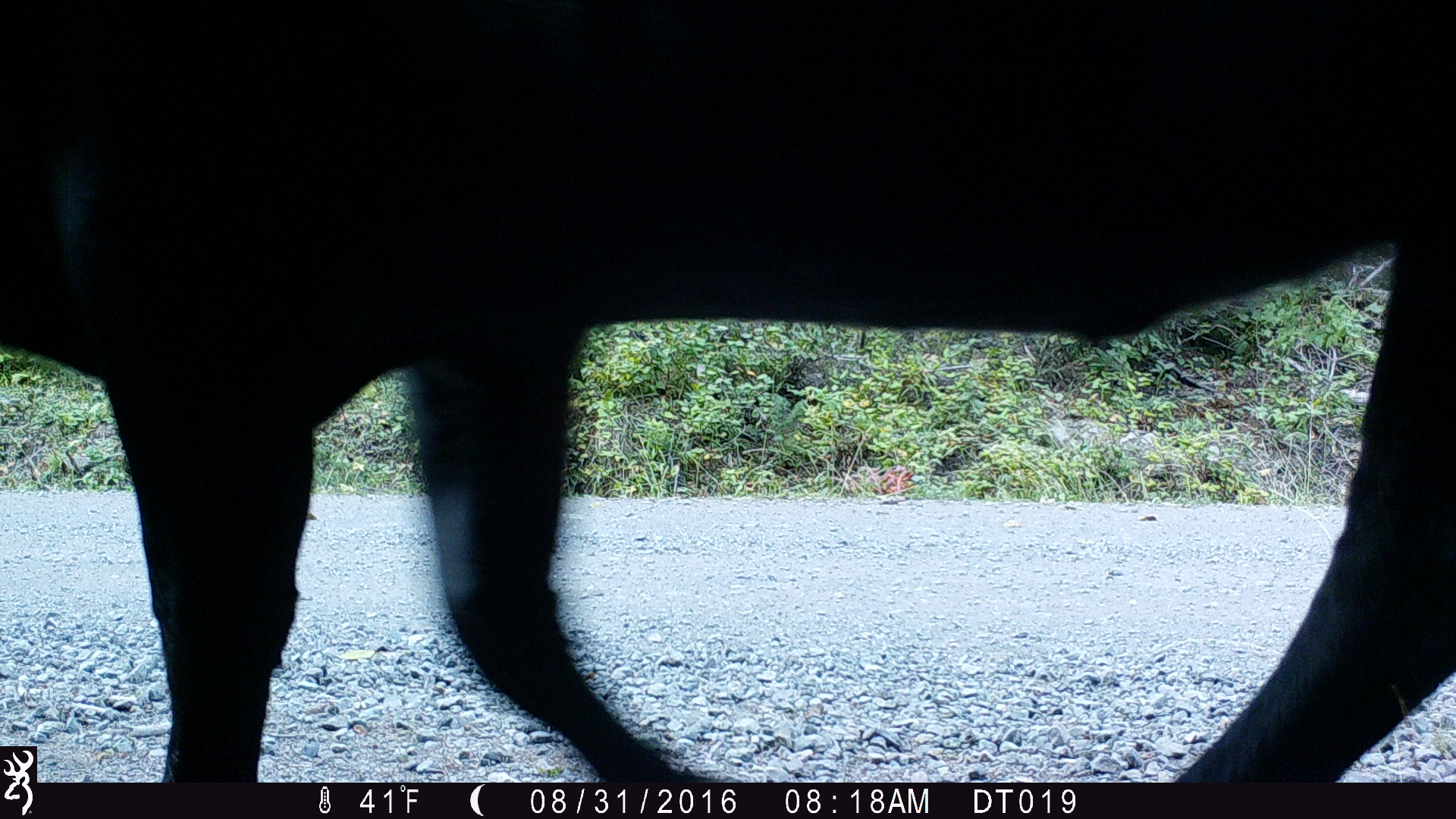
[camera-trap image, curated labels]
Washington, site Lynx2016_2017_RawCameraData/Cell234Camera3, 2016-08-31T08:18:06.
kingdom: Animalia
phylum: Chordata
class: Mammalia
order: Artiodactyla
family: Bovidae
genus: Bos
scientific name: Bos taurus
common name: domestic cattle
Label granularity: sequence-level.